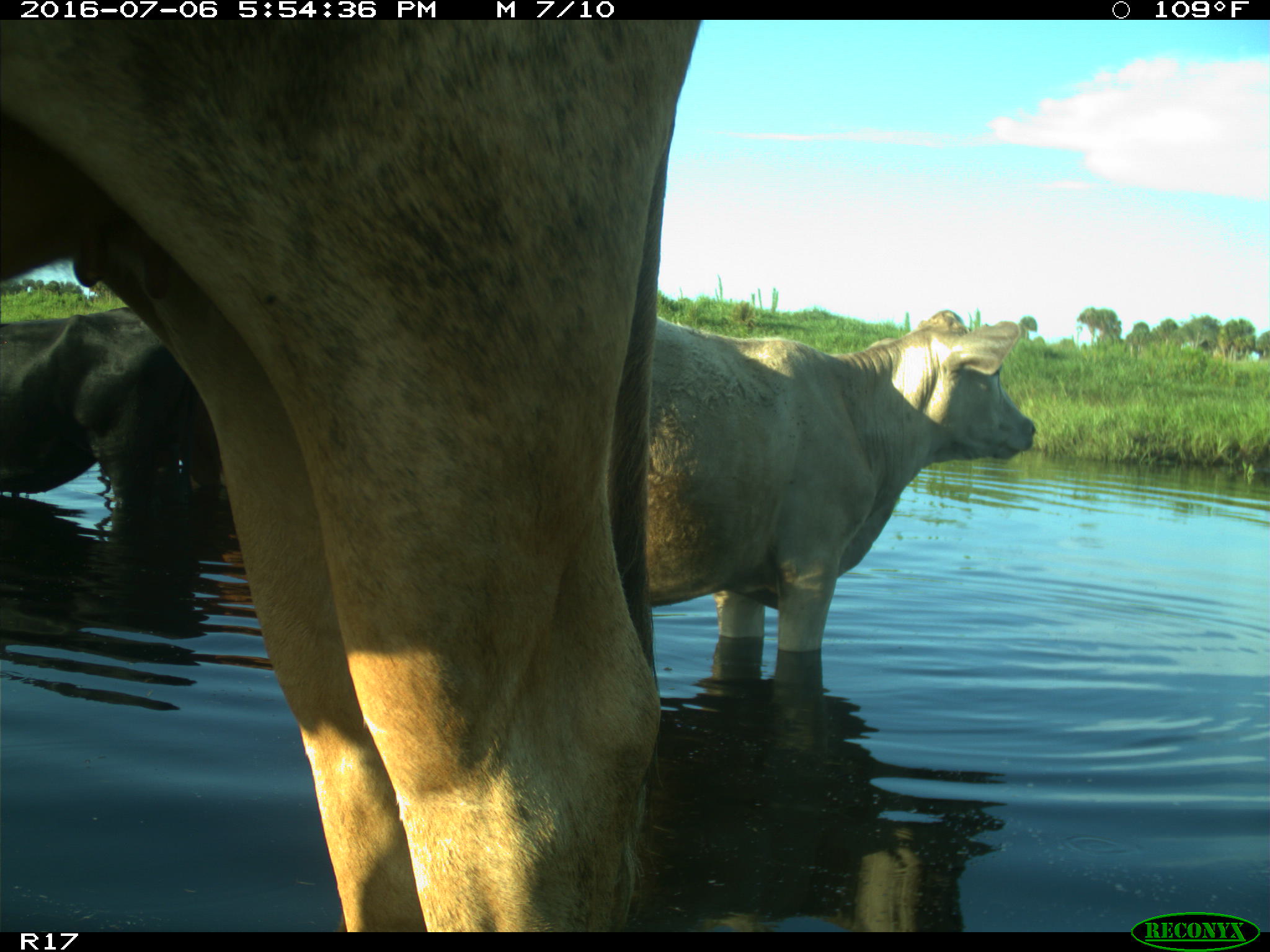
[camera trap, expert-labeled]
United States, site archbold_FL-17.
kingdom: Animalia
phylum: Chordata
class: Mammalia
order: Artiodactyla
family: Bovidae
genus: Bos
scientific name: Bos taurus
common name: domestic cow